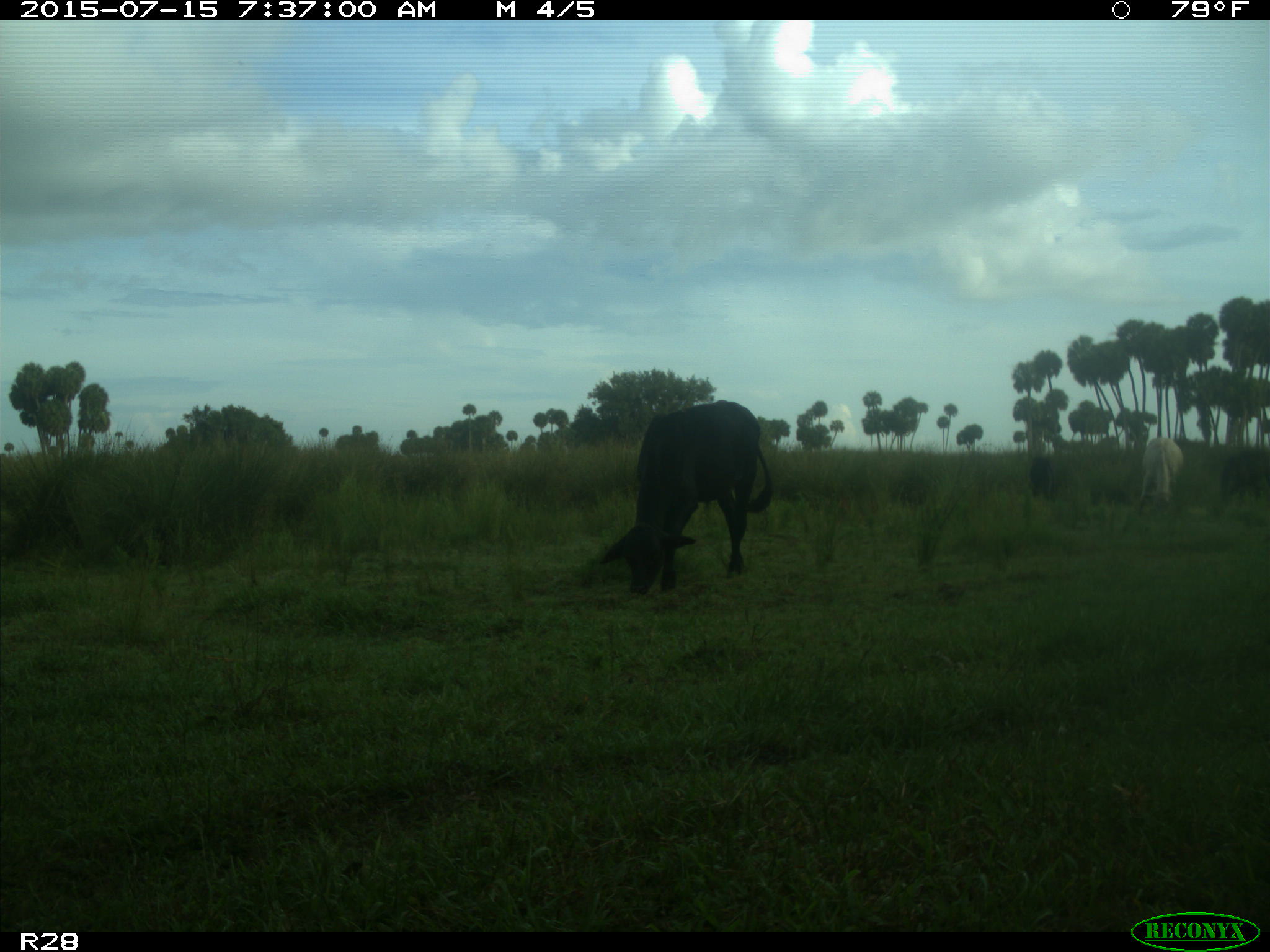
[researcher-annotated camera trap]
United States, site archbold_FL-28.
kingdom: Animalia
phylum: Chordata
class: Mammalia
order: Artiodactyla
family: Bovidae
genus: Bos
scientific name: Bos taurus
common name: domestic cow